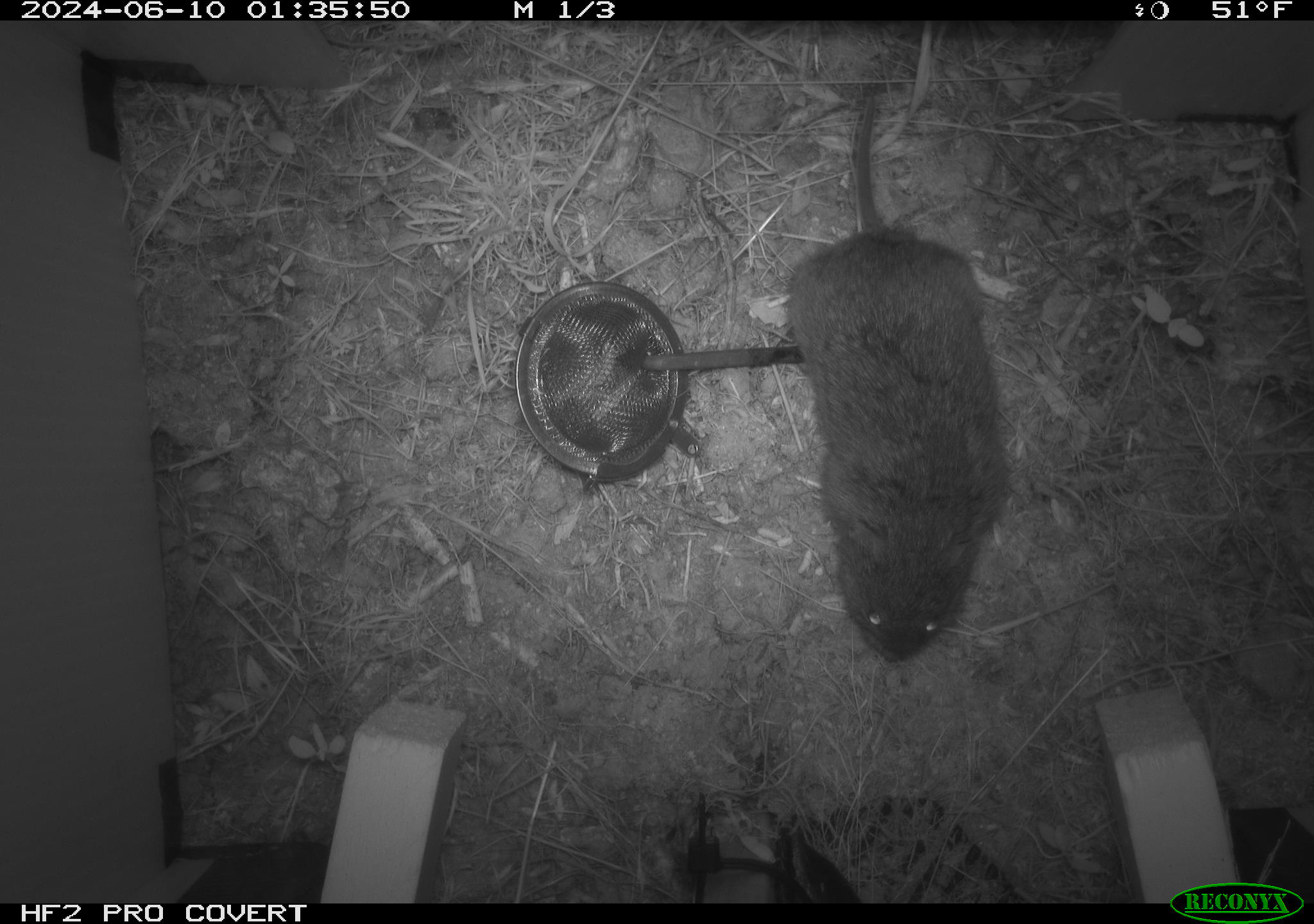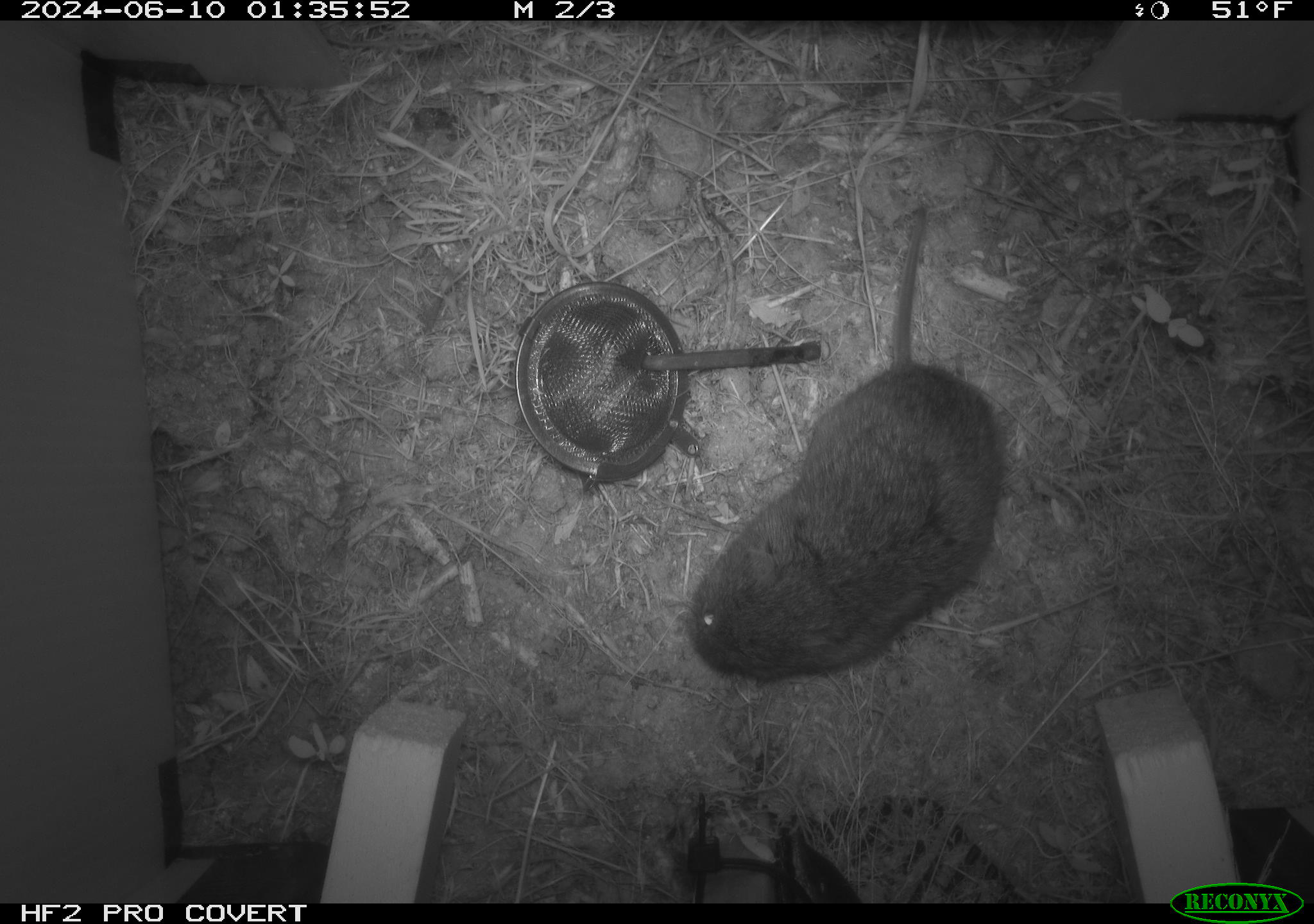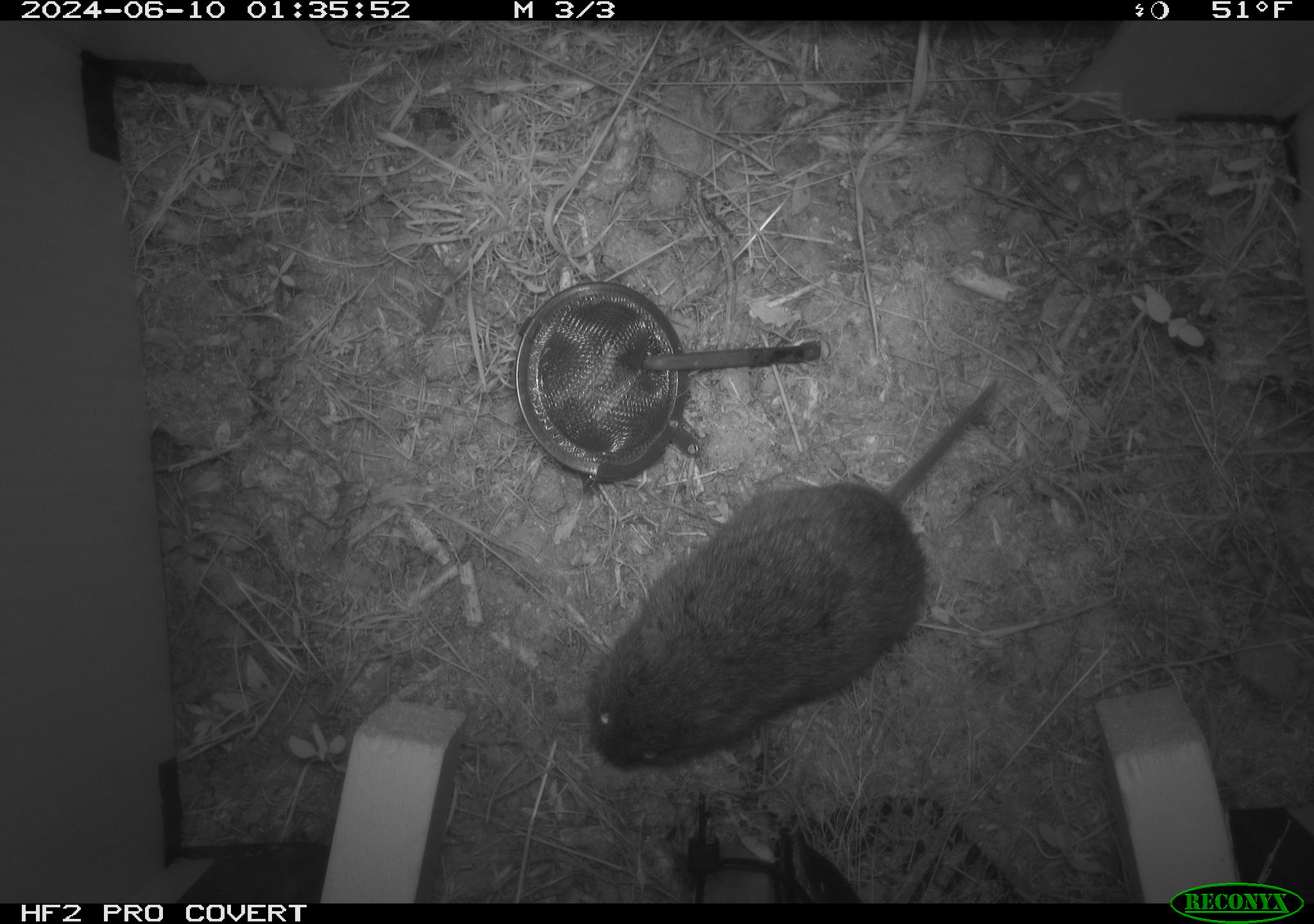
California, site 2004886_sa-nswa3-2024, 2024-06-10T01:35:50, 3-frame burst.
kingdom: Animalia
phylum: Chordata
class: Mammalia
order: Rodentia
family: Cricetidae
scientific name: Arvicolinae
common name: voles, lemmings, and muskrats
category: arvicolinae subfamily